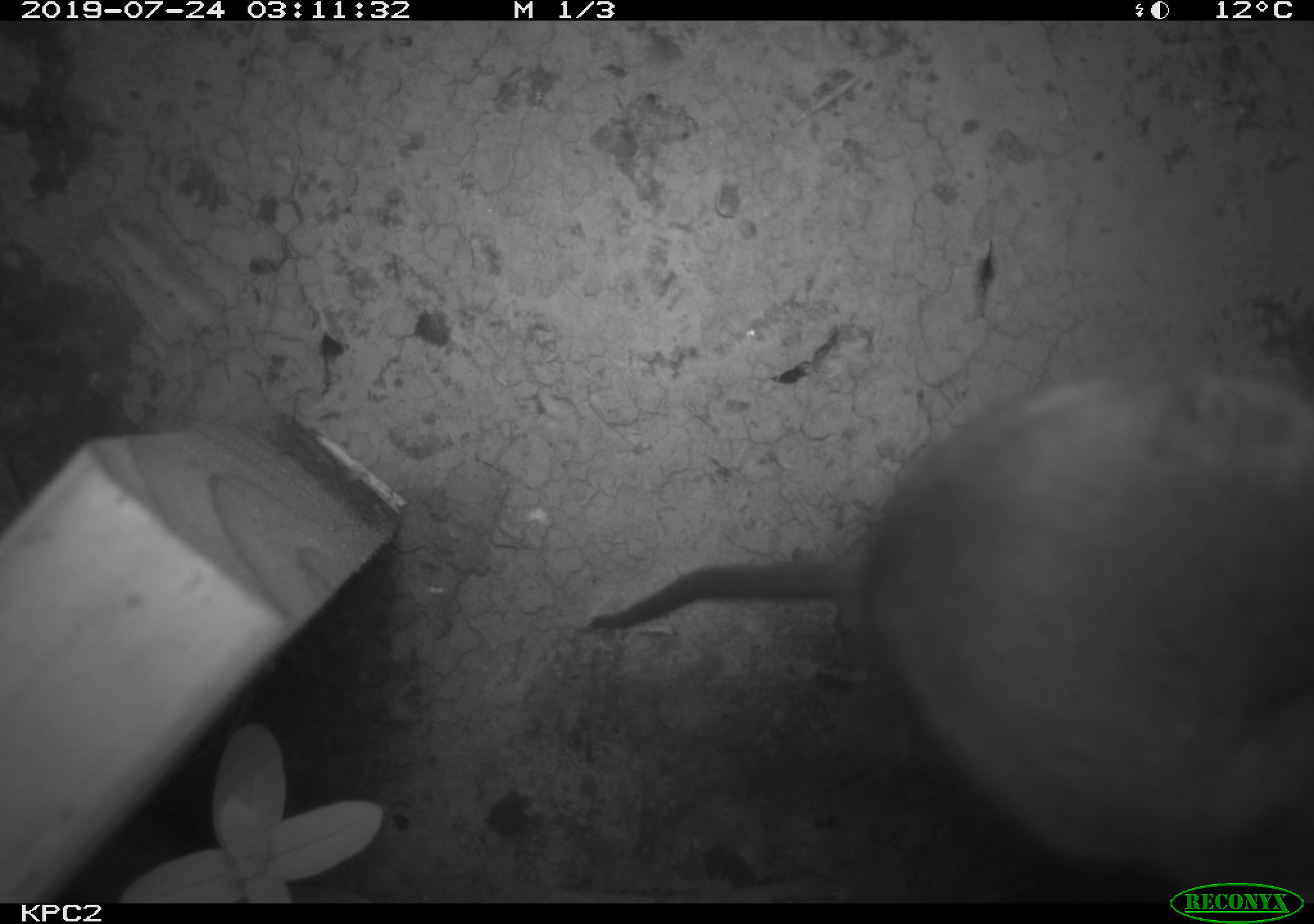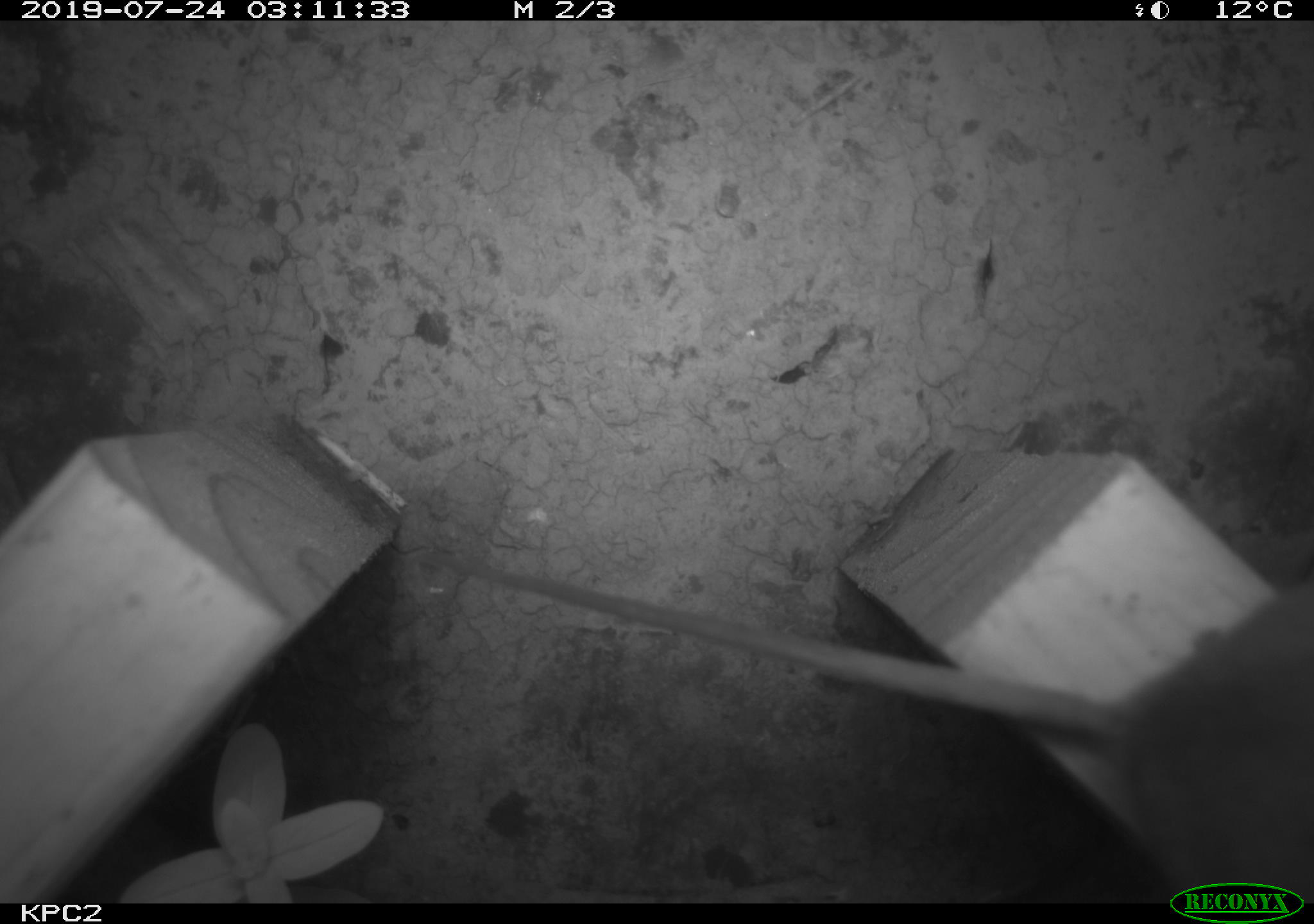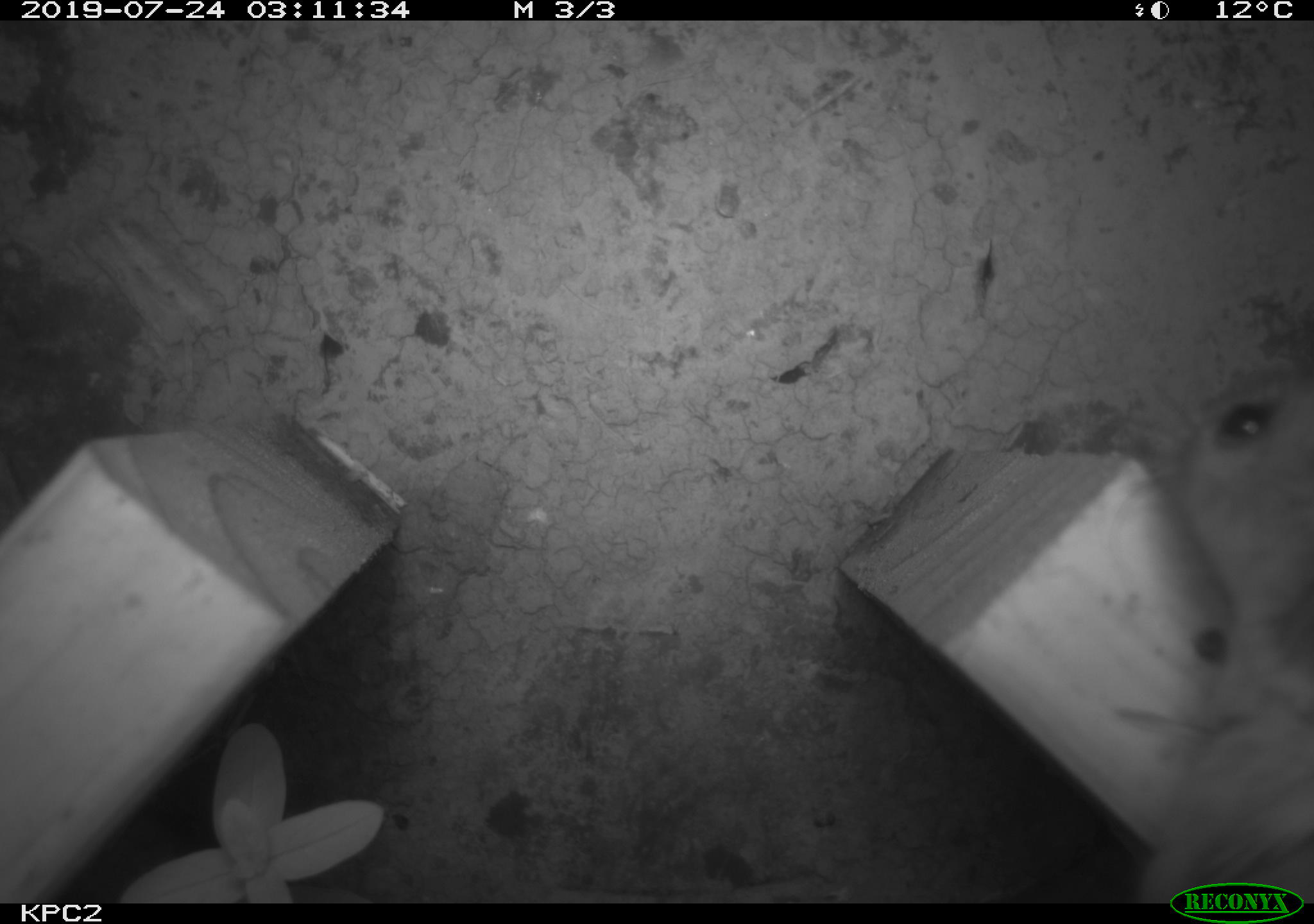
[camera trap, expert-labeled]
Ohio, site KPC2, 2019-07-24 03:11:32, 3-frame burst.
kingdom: Animalia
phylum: Chordata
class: Mammalia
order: Rodentia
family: Cricetidae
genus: Peromyscus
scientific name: Peromyscus leucopus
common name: white-footed mouse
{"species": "white-footed mouse (Peromyscus leucopus)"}